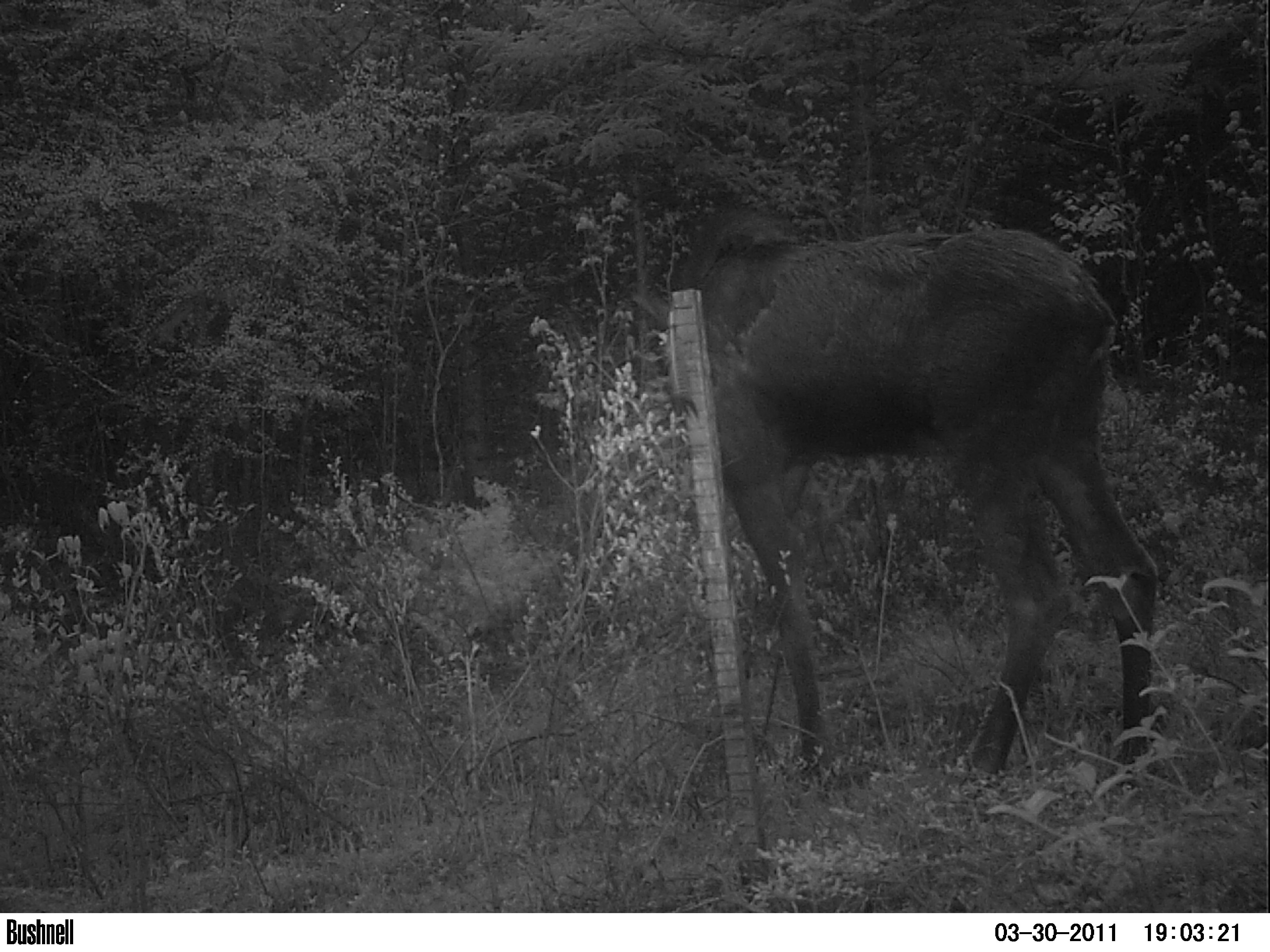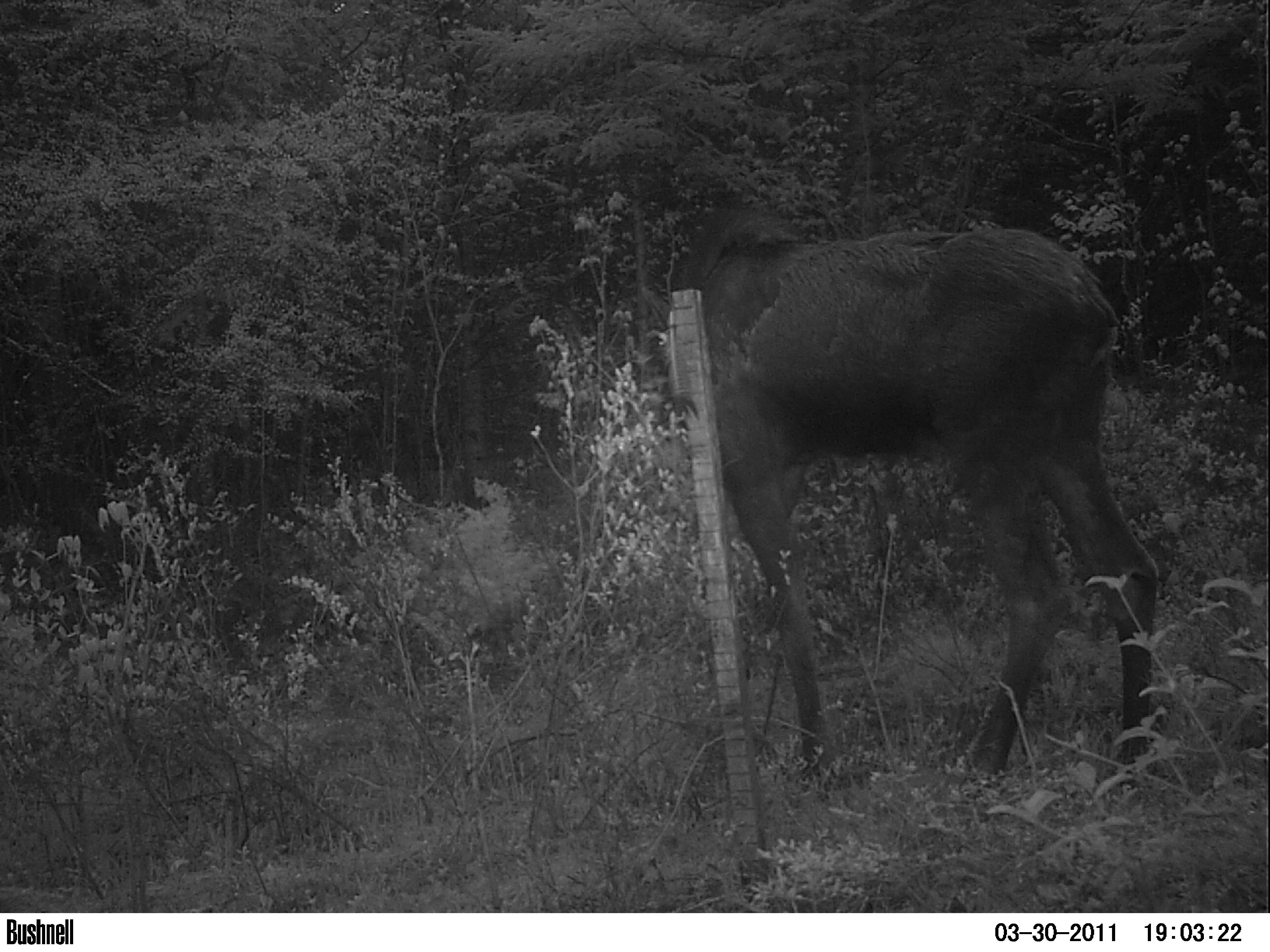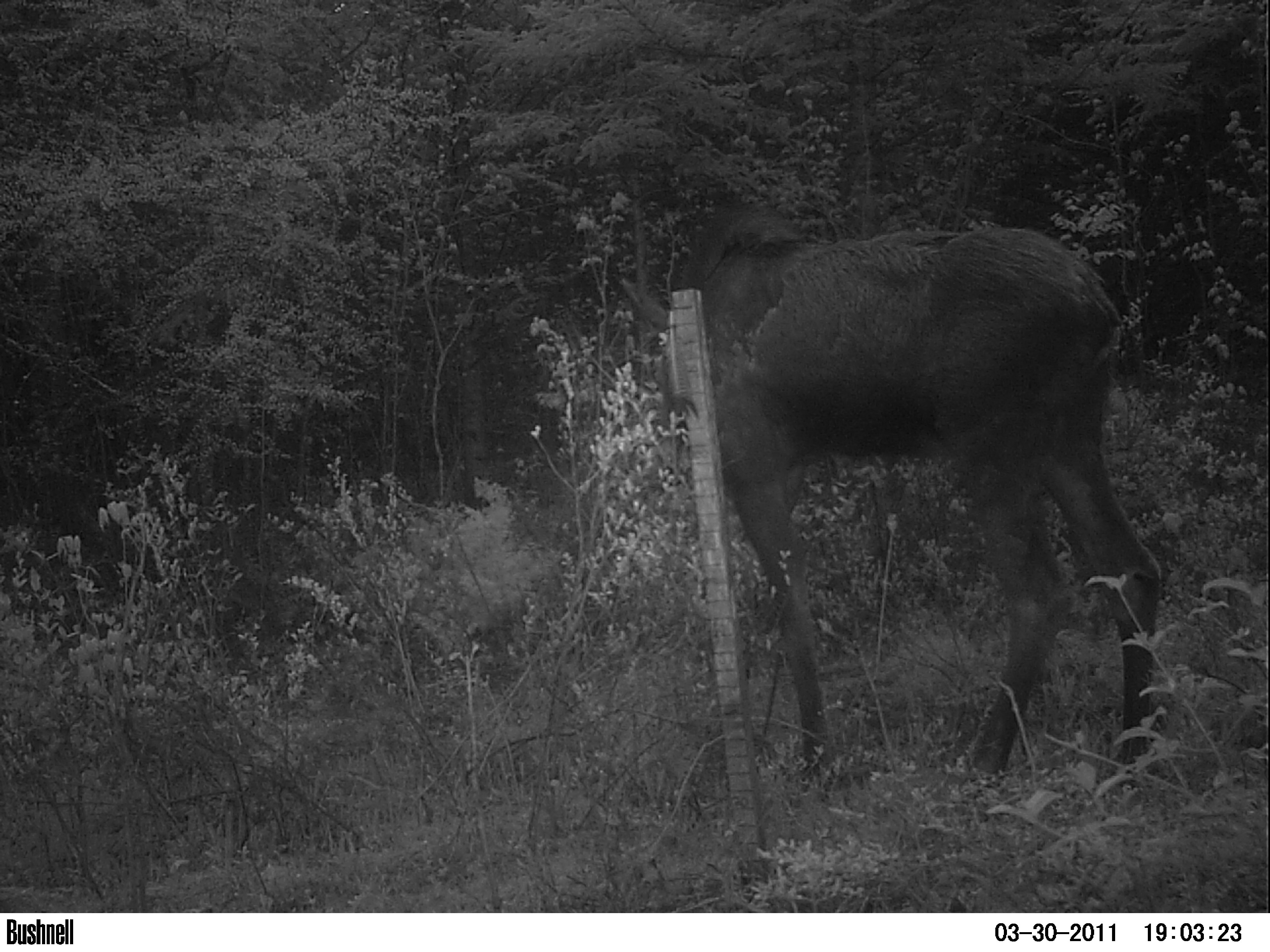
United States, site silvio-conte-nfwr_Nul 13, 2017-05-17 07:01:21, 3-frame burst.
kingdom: Animalia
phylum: Chordata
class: Mammalia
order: Artiodactyla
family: Cervidae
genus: Alces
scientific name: Alces alces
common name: moose